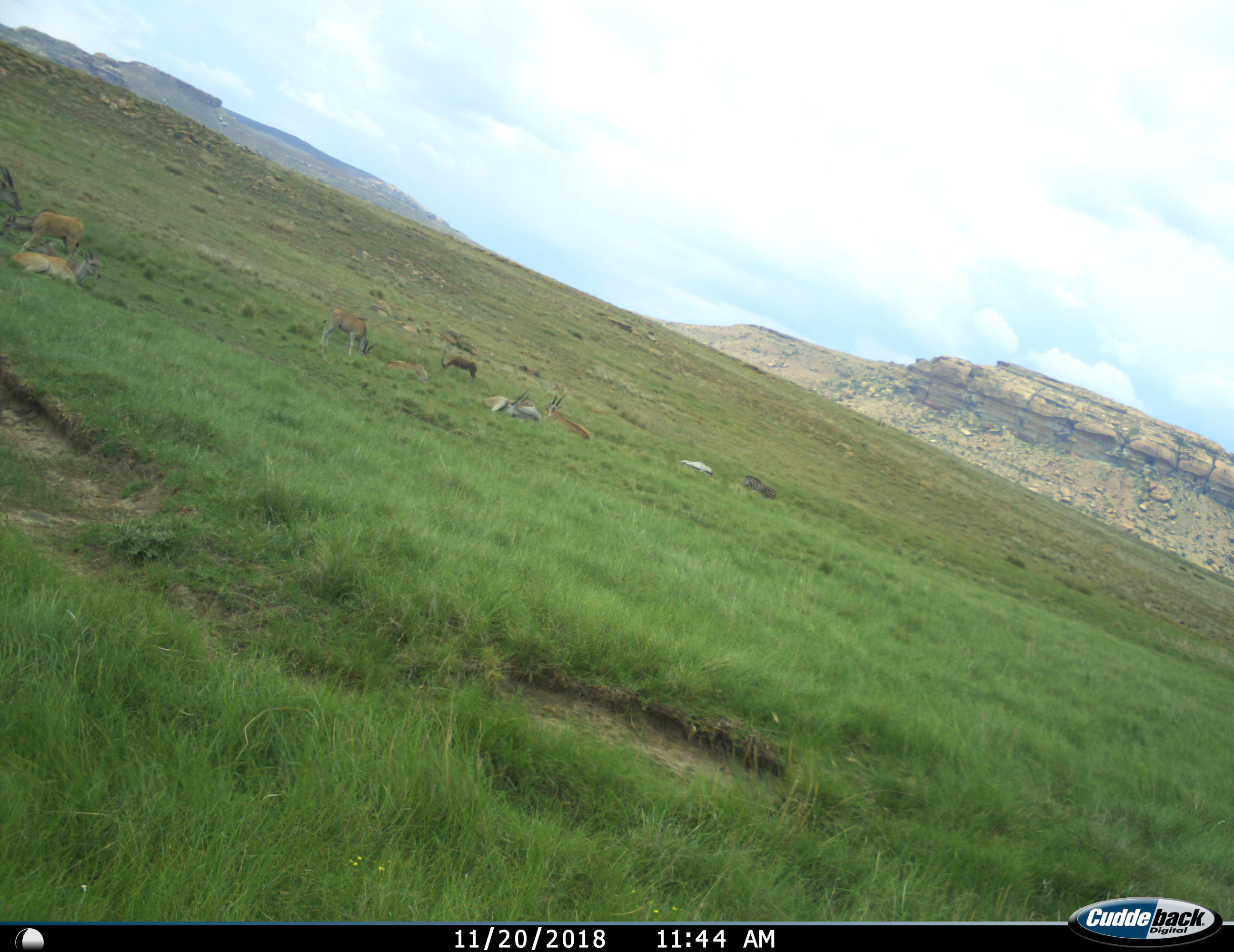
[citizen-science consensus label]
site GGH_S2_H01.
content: unidentified animal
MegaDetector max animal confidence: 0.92